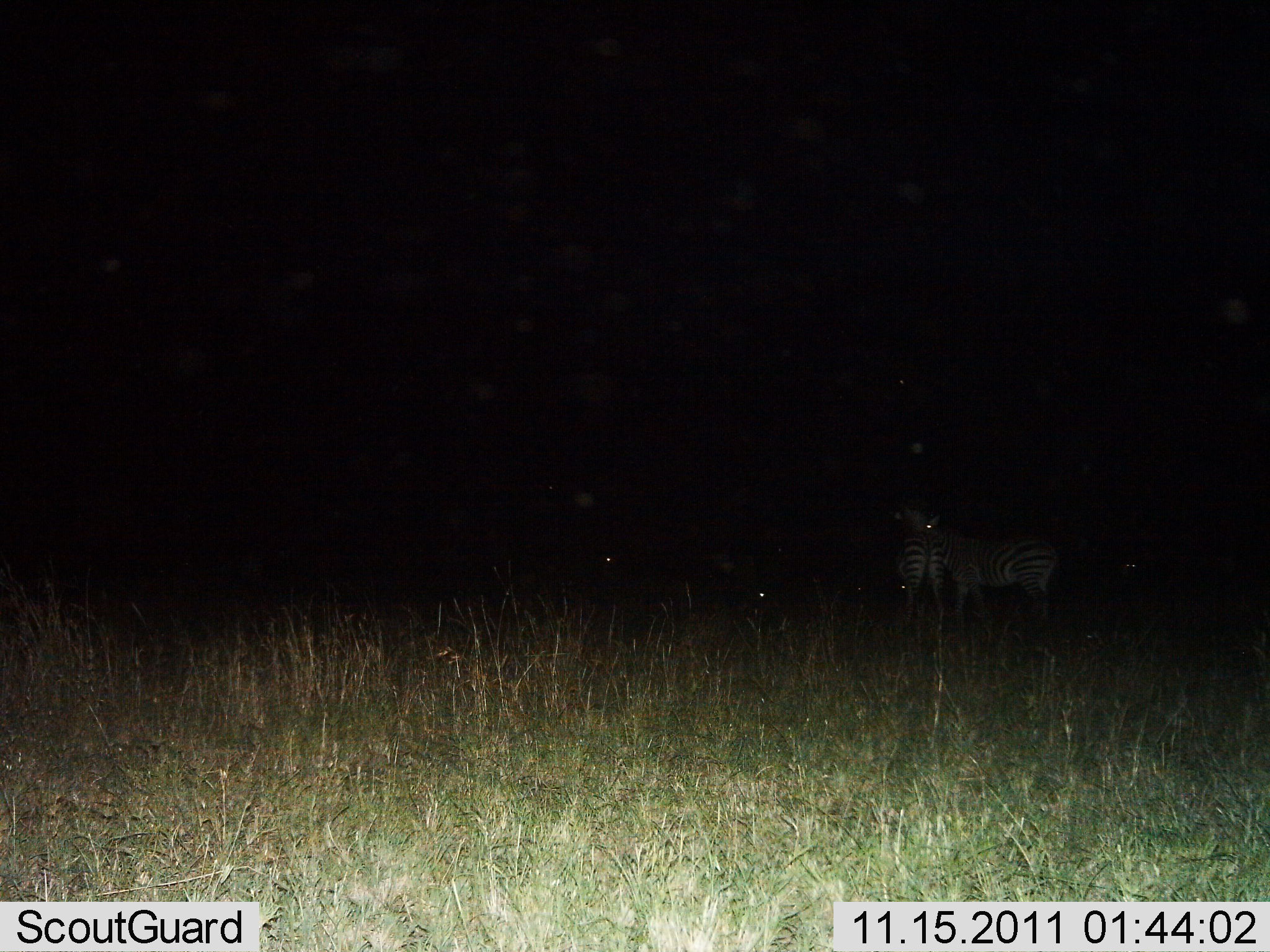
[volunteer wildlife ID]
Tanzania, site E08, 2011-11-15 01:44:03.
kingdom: Animalia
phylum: Chordata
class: Mammalia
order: Perissodactyla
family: Equidae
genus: Equus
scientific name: Equus quagga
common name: plains zebra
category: zebra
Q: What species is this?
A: Zebra (plains zebra) (Equus quagga).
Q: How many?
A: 2.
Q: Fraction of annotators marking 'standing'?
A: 91%.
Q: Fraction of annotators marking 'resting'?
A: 9%.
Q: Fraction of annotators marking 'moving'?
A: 9%.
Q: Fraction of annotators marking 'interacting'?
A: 9%.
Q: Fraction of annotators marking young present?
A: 0%.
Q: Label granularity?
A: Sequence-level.